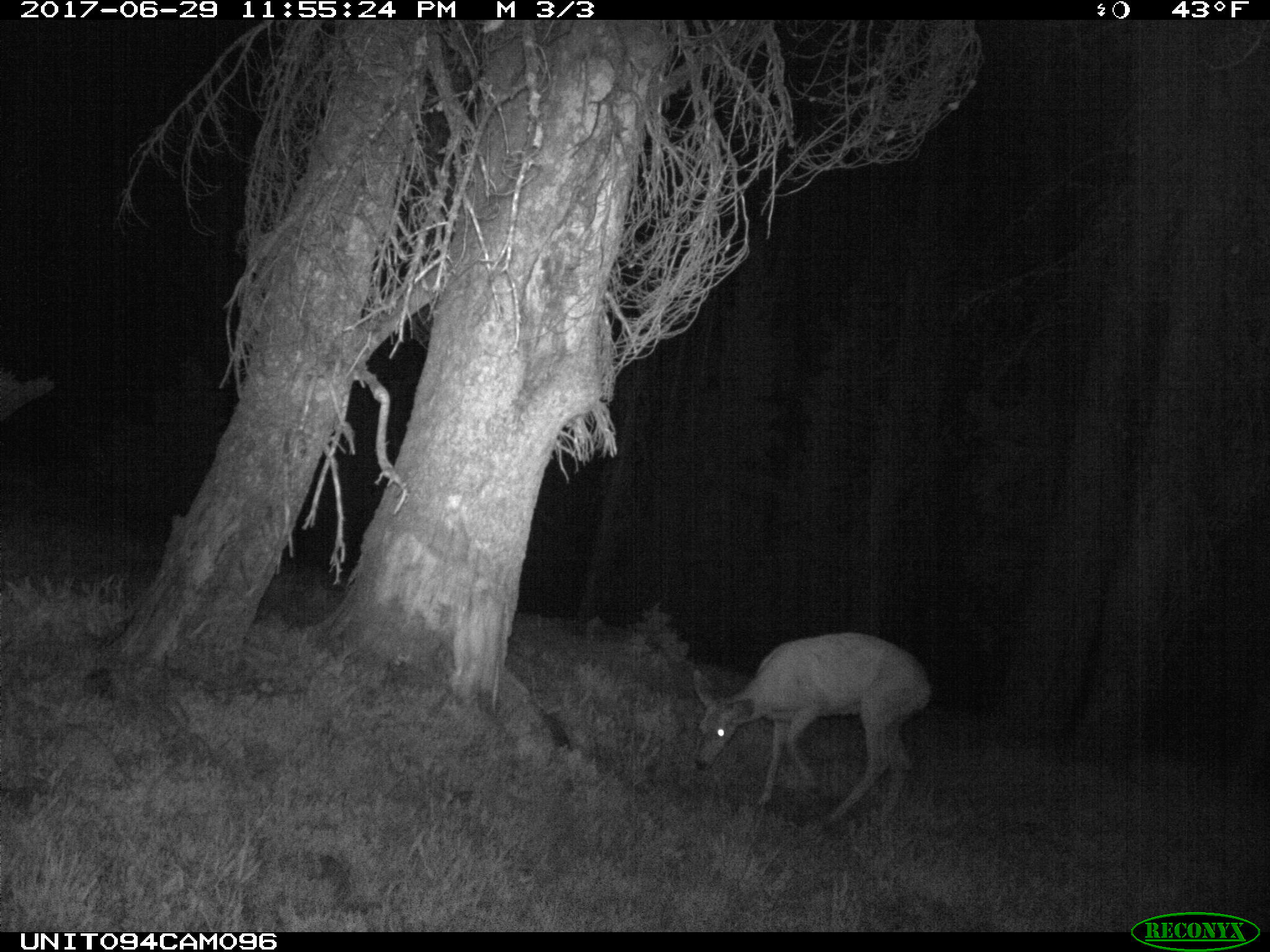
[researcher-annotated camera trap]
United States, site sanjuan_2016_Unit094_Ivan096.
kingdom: Animalia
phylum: Chordata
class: Mammalia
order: Artiodactyla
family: Cervidae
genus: Odocoileus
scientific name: Odocoileus hemionus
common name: mule deer